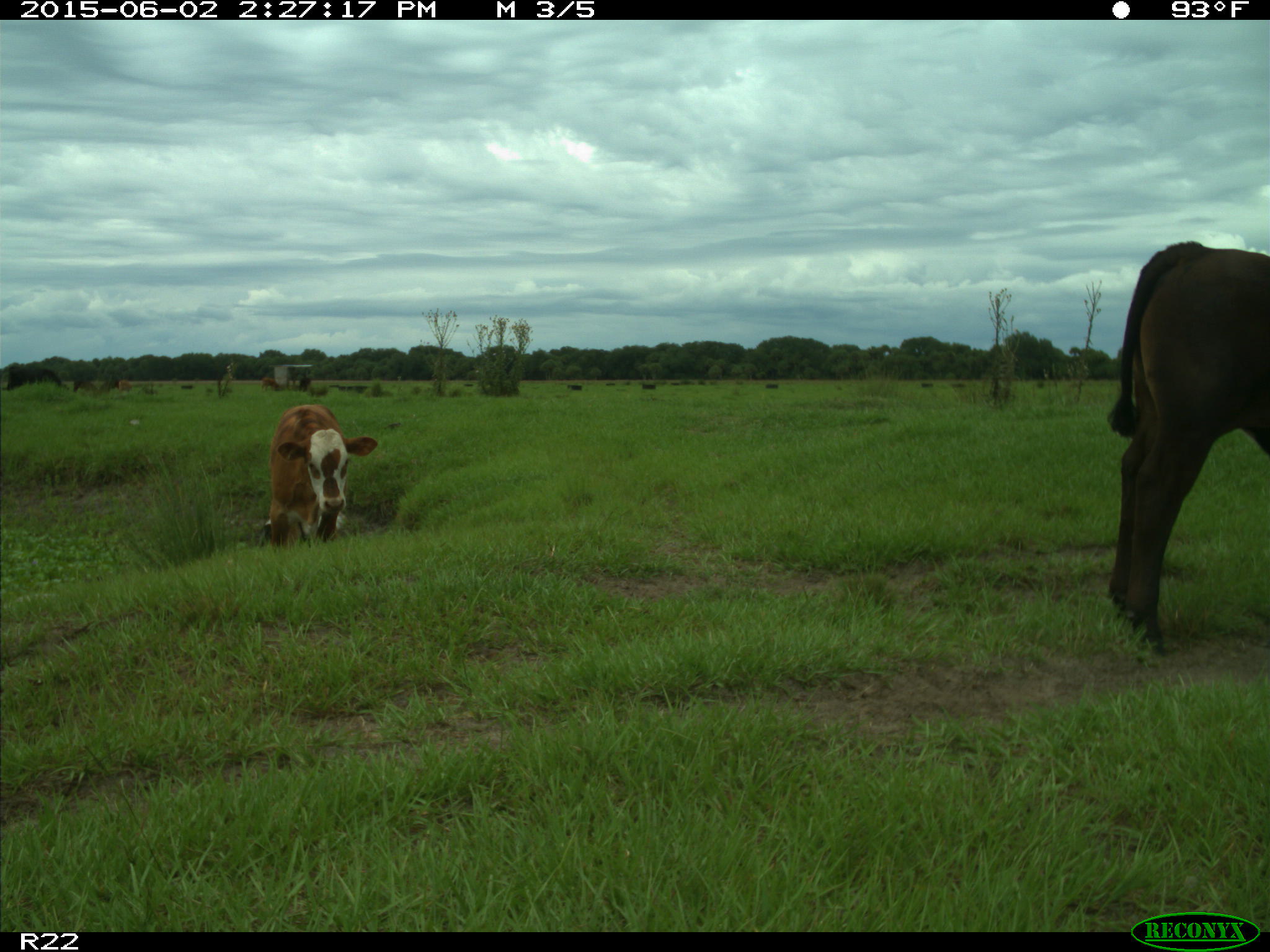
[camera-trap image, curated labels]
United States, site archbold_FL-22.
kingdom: Animalia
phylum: Chordata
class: Mammalia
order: Artiodactyla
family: Bovidae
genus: Bos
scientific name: Bos taurus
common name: domestic cow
Bos taurus (domestic cow).